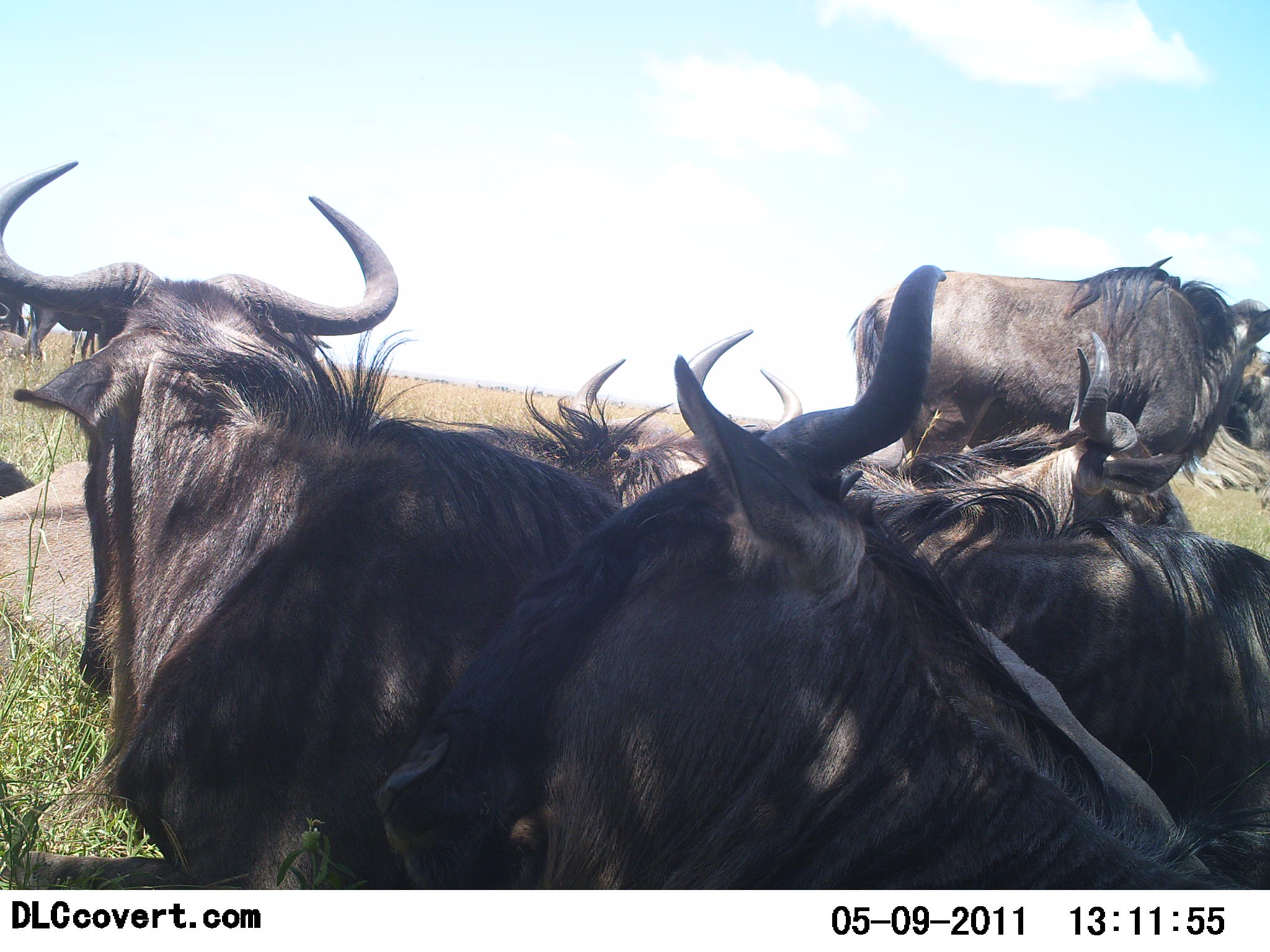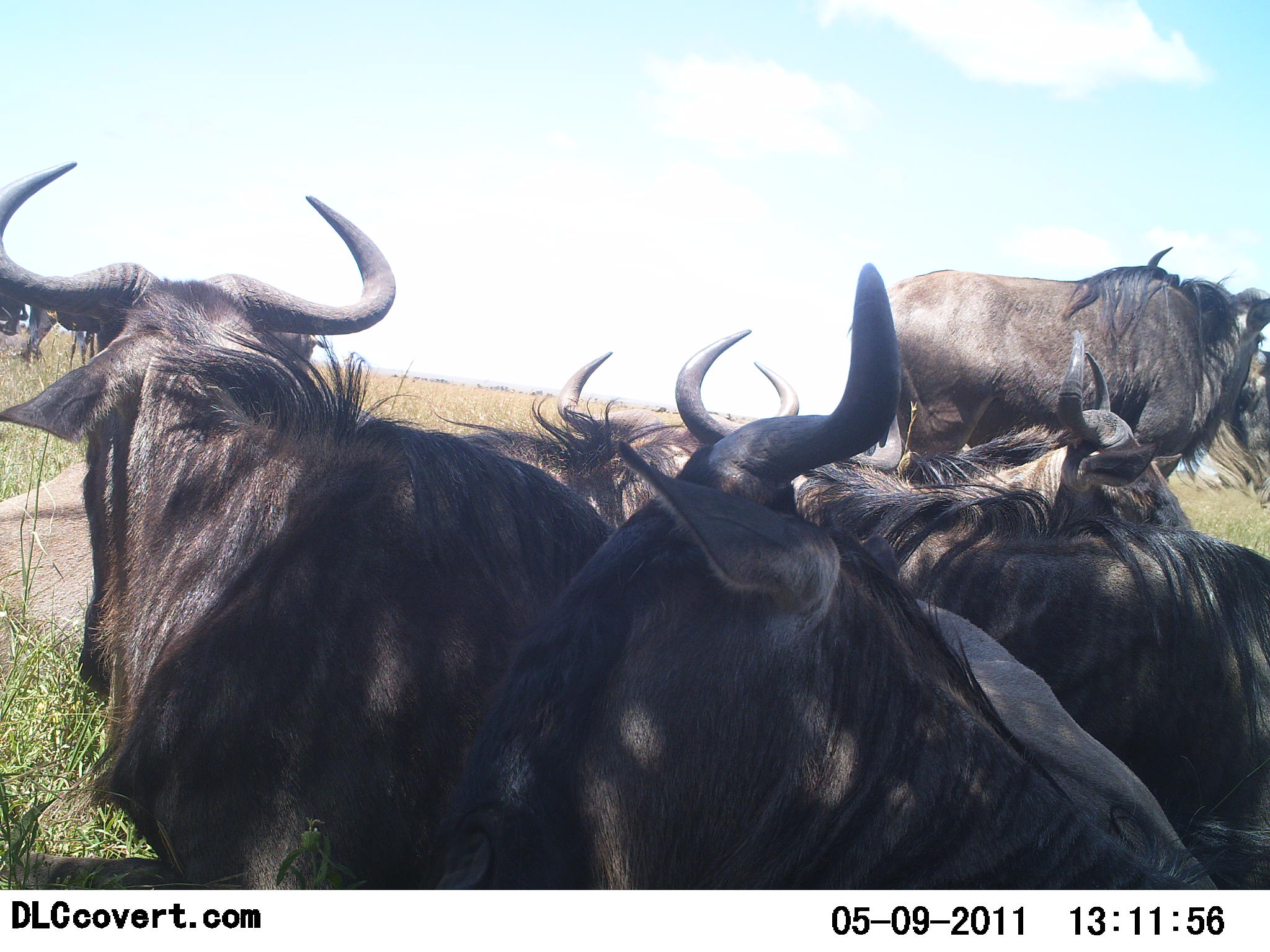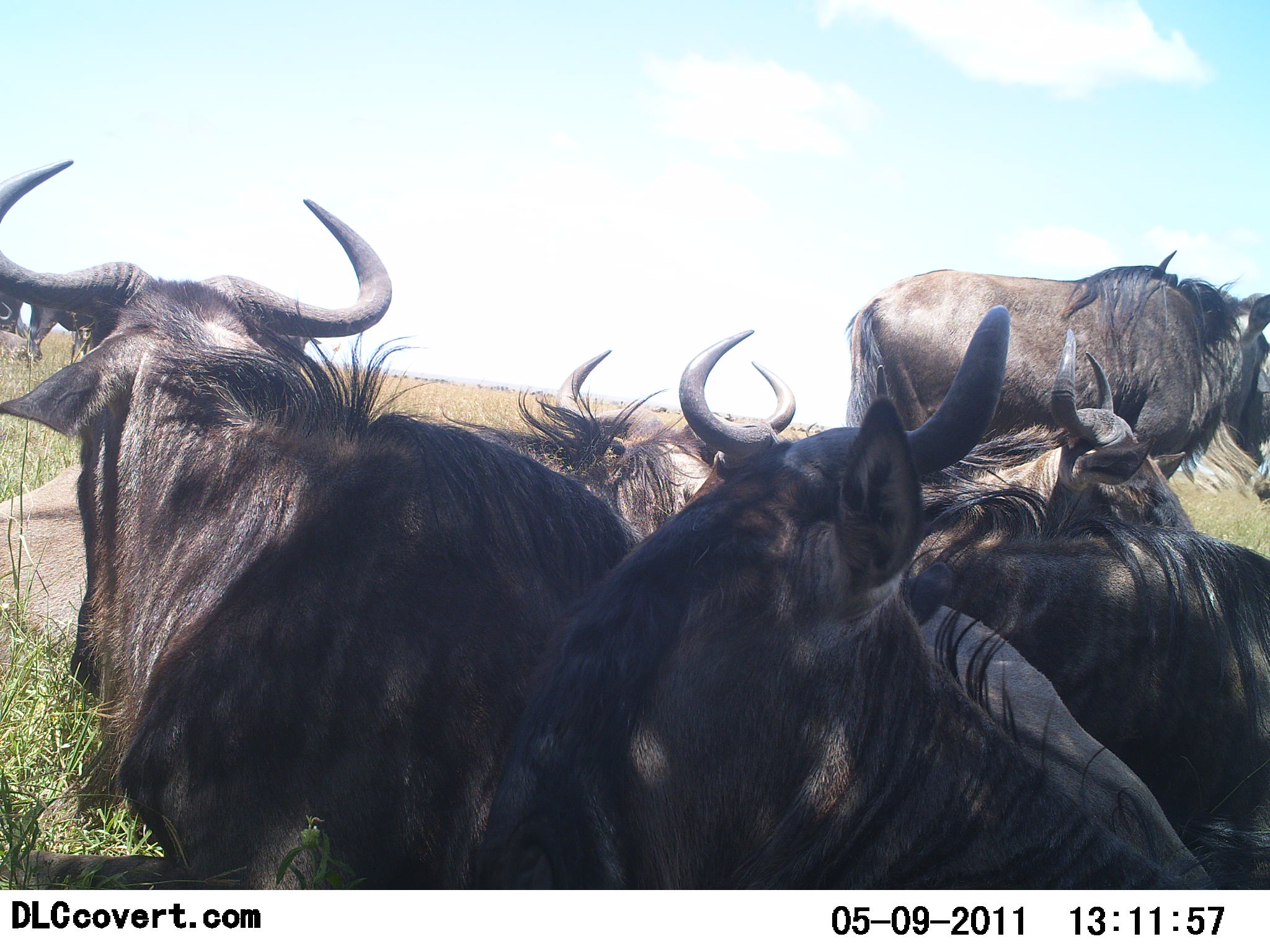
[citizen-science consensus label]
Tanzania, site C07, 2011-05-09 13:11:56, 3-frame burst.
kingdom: Animalia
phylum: Chordata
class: Mammalia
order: Artiodactyla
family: Bovidae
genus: Connochaetes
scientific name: Connochaetes taurinus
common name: blue wildebeest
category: wildebeest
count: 6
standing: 40%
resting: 90%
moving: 10%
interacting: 20%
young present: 0%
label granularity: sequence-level